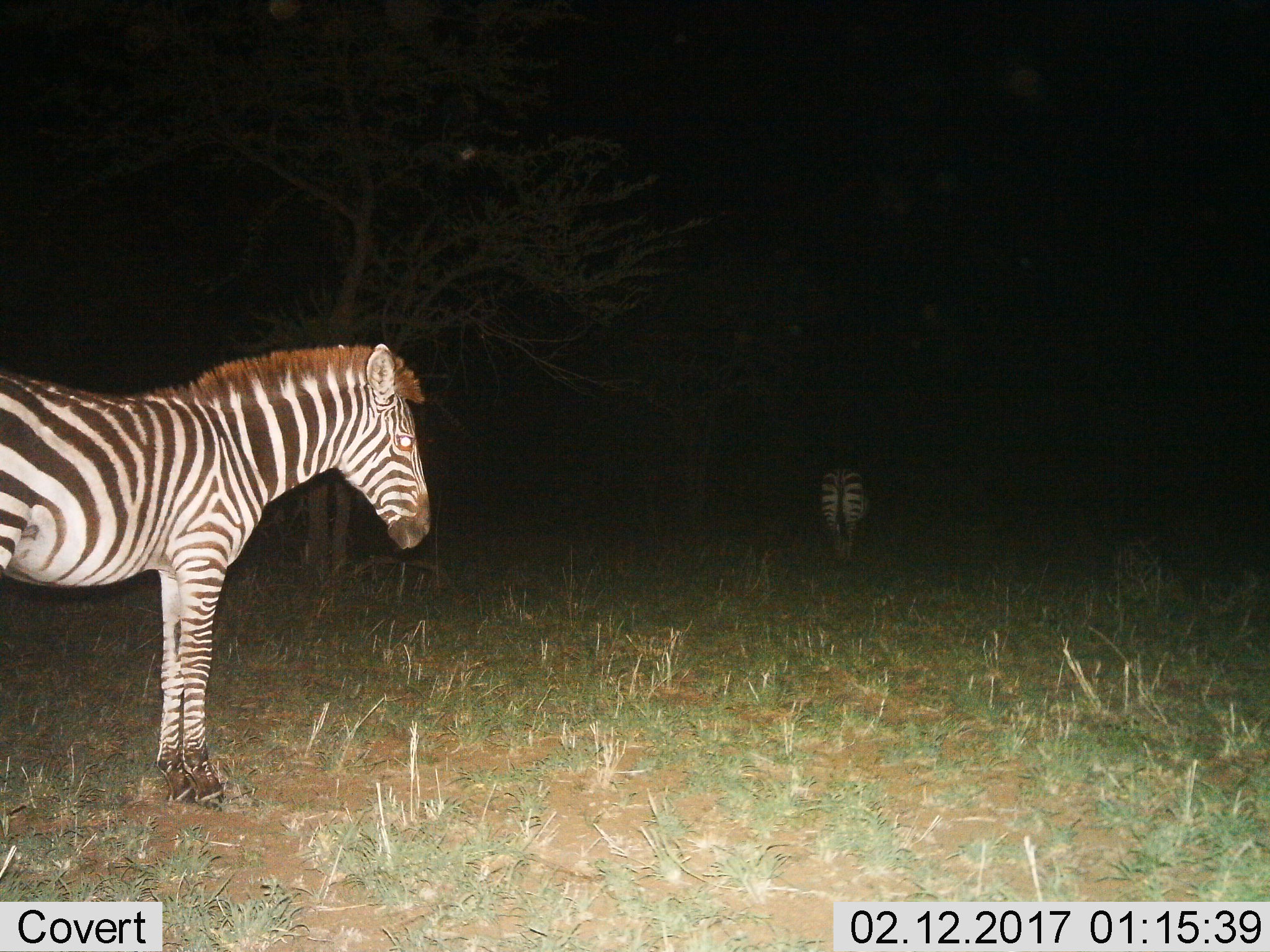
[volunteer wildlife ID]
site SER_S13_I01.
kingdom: Animalia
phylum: Chordata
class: Mammalia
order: Perissodactyla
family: Equidae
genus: Equus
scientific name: Equus quagga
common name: plains zebra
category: zebraplains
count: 2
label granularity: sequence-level